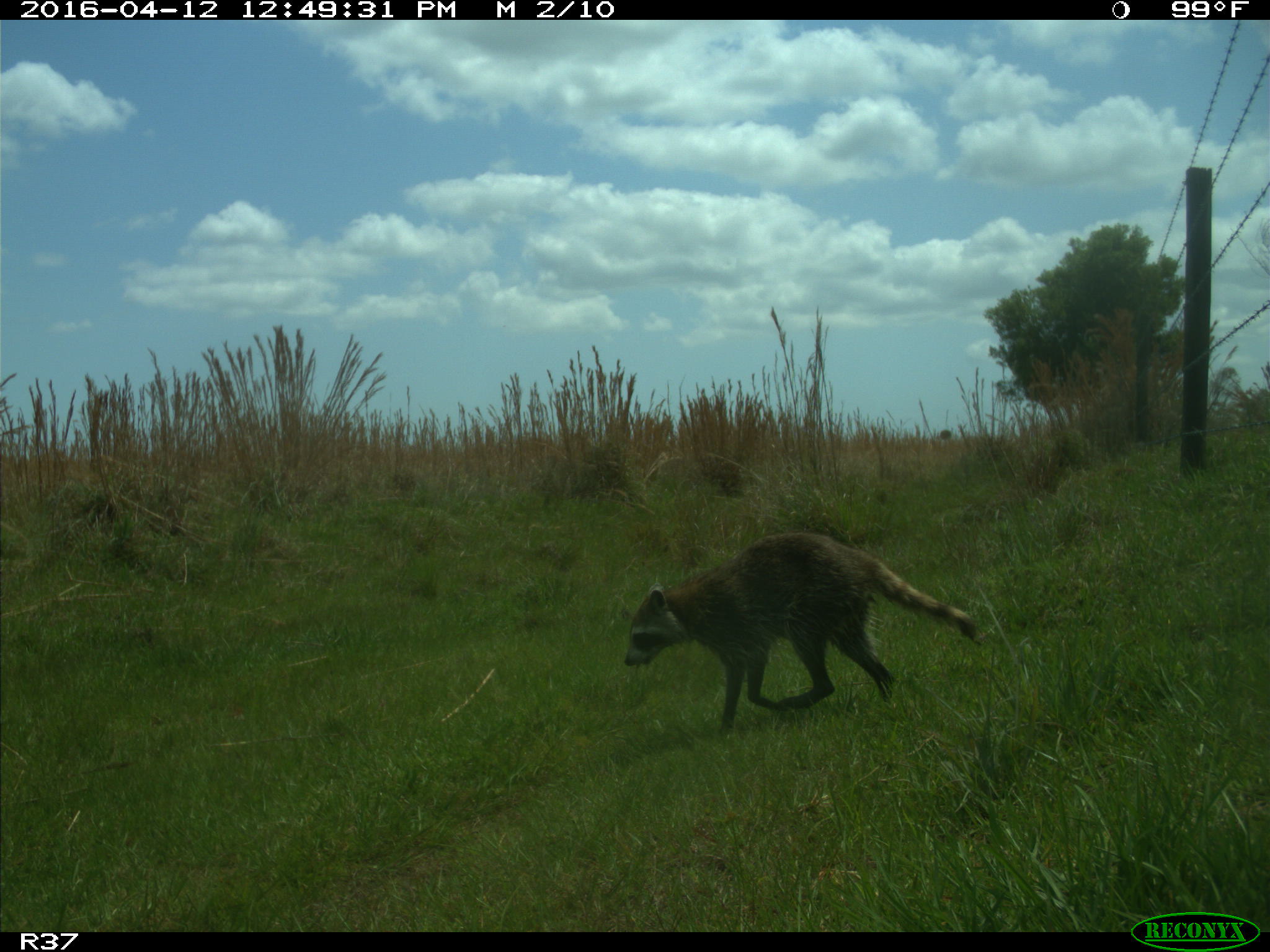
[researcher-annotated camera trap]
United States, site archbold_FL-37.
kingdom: Animalia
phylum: Chordata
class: Mammalia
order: Carnivora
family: Procyonidae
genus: Procyon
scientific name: Procyon lotor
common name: common raccoon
Procyon lotor (common raccoon).